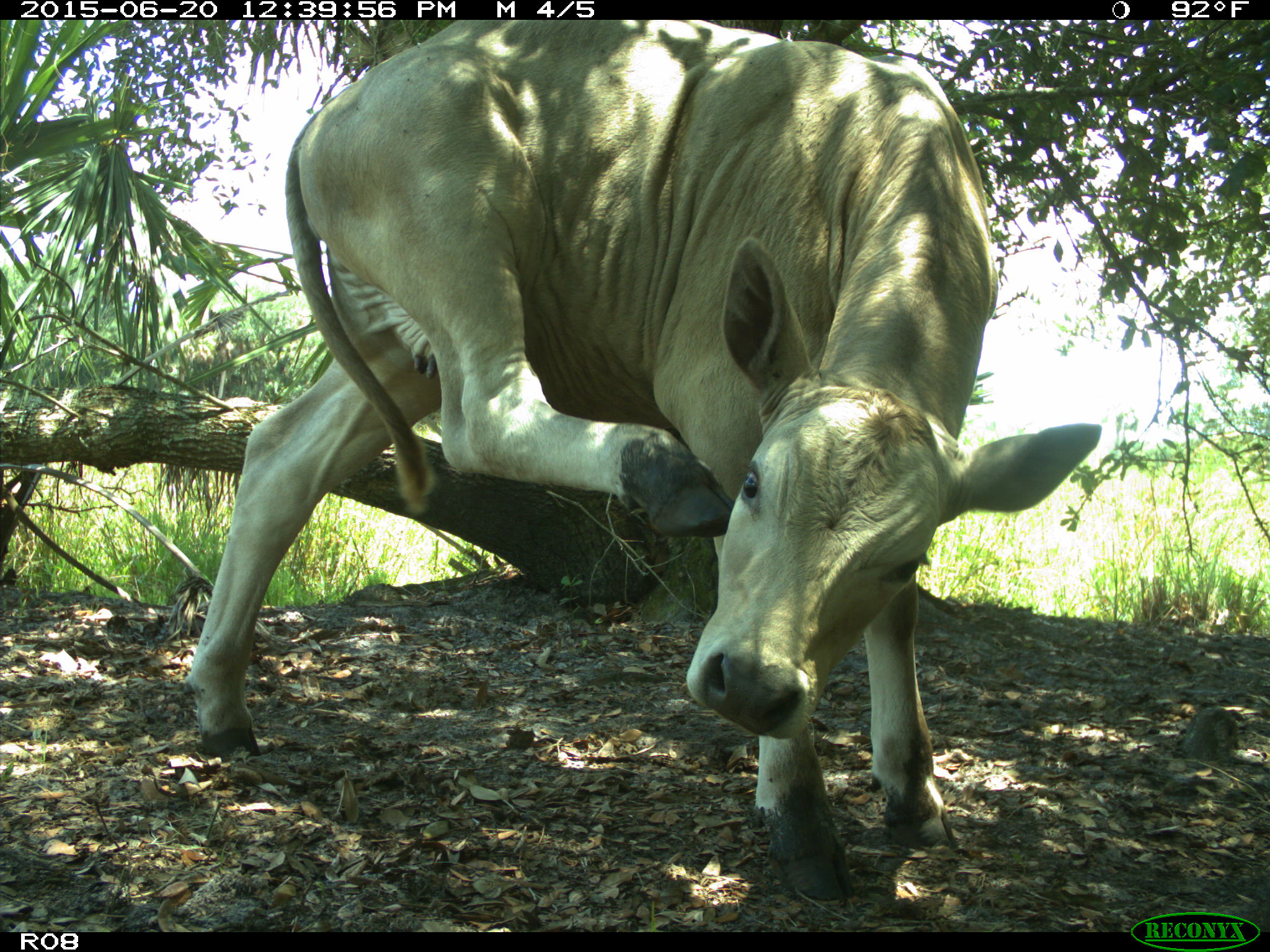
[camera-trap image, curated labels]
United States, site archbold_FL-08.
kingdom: Animalia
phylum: Chordata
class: Mammalia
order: Artiodactyla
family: Bovidae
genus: Bos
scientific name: Bos taurus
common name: domestic cow